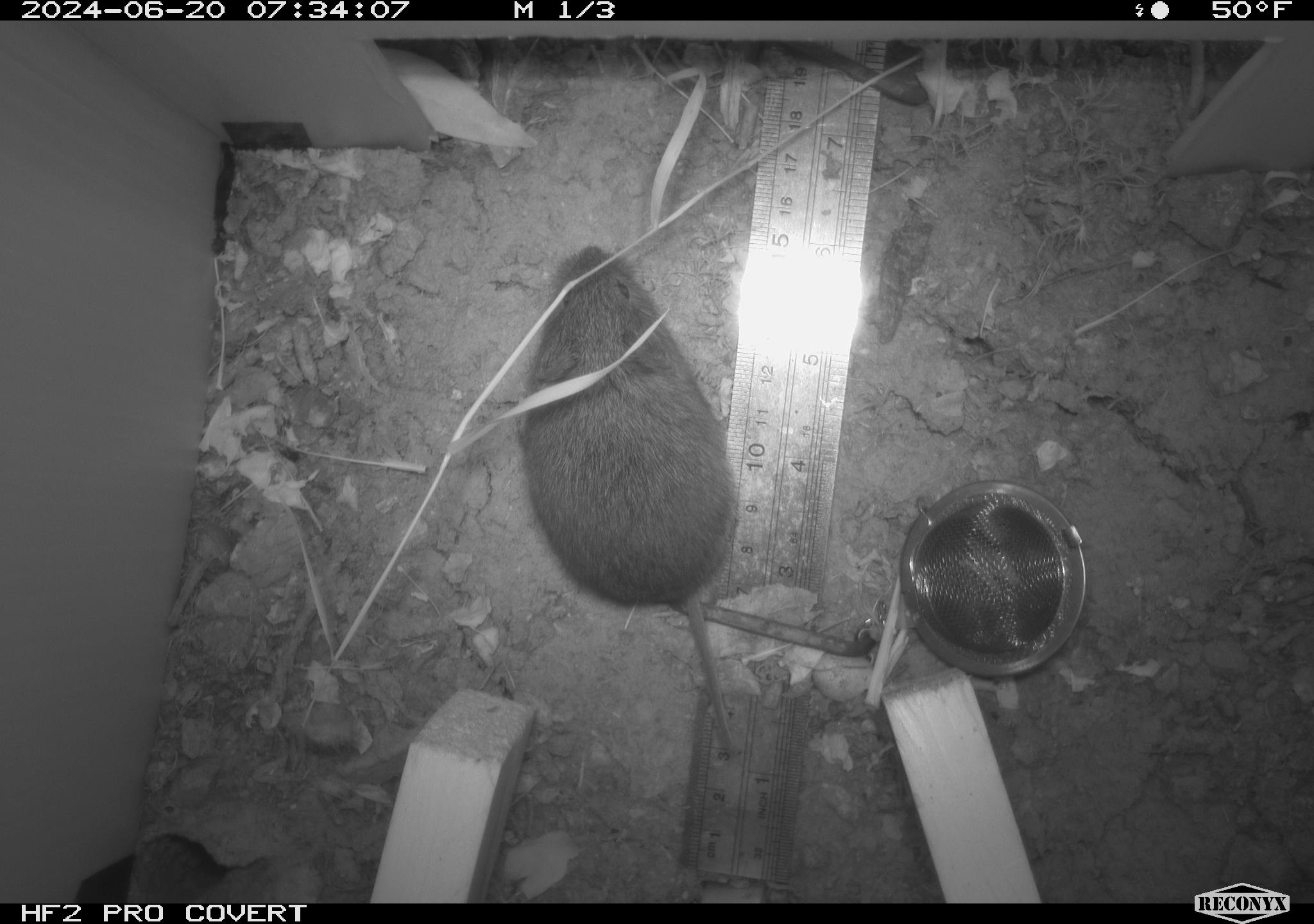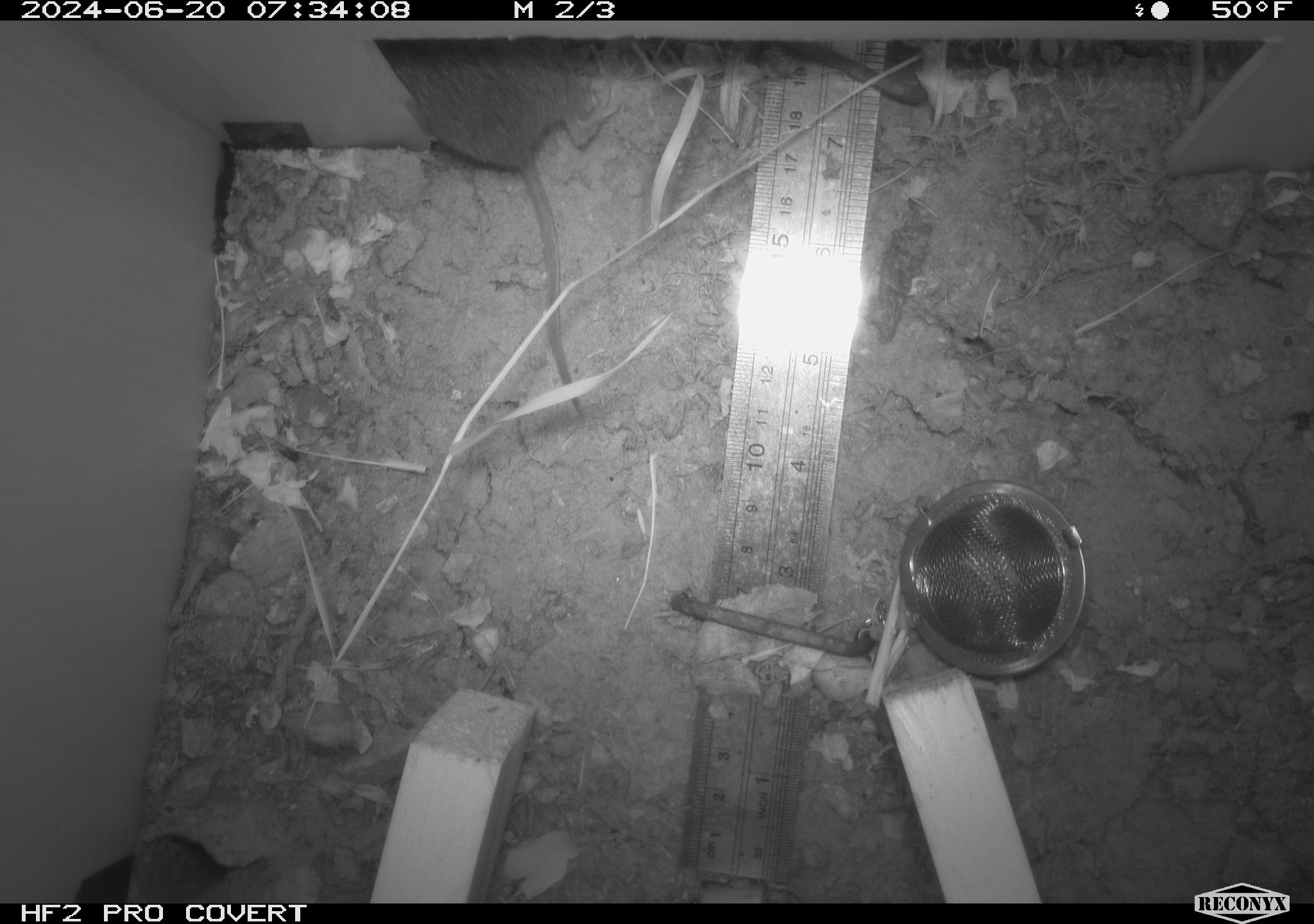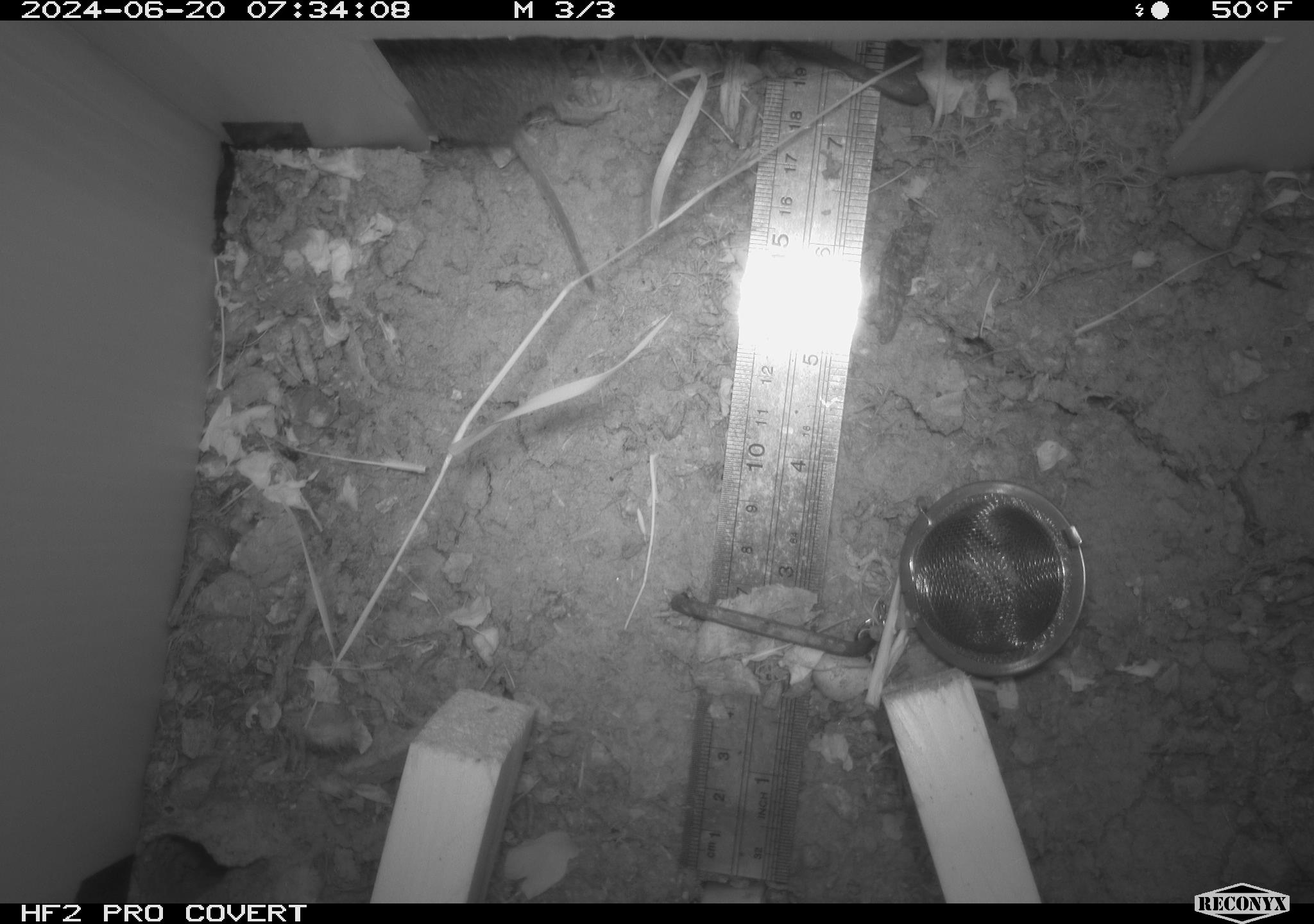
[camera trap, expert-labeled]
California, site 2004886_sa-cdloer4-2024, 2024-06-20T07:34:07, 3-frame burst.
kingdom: Animalia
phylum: Chordata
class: Mammalia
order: Rodentia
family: Cricetidae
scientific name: Arvicolinae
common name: voles, lemmings, and muskrats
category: arvicolinae subfamily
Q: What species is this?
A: Arvicolinae subfamily (voles, lemmings, and muskrats) (Arvicolinae).